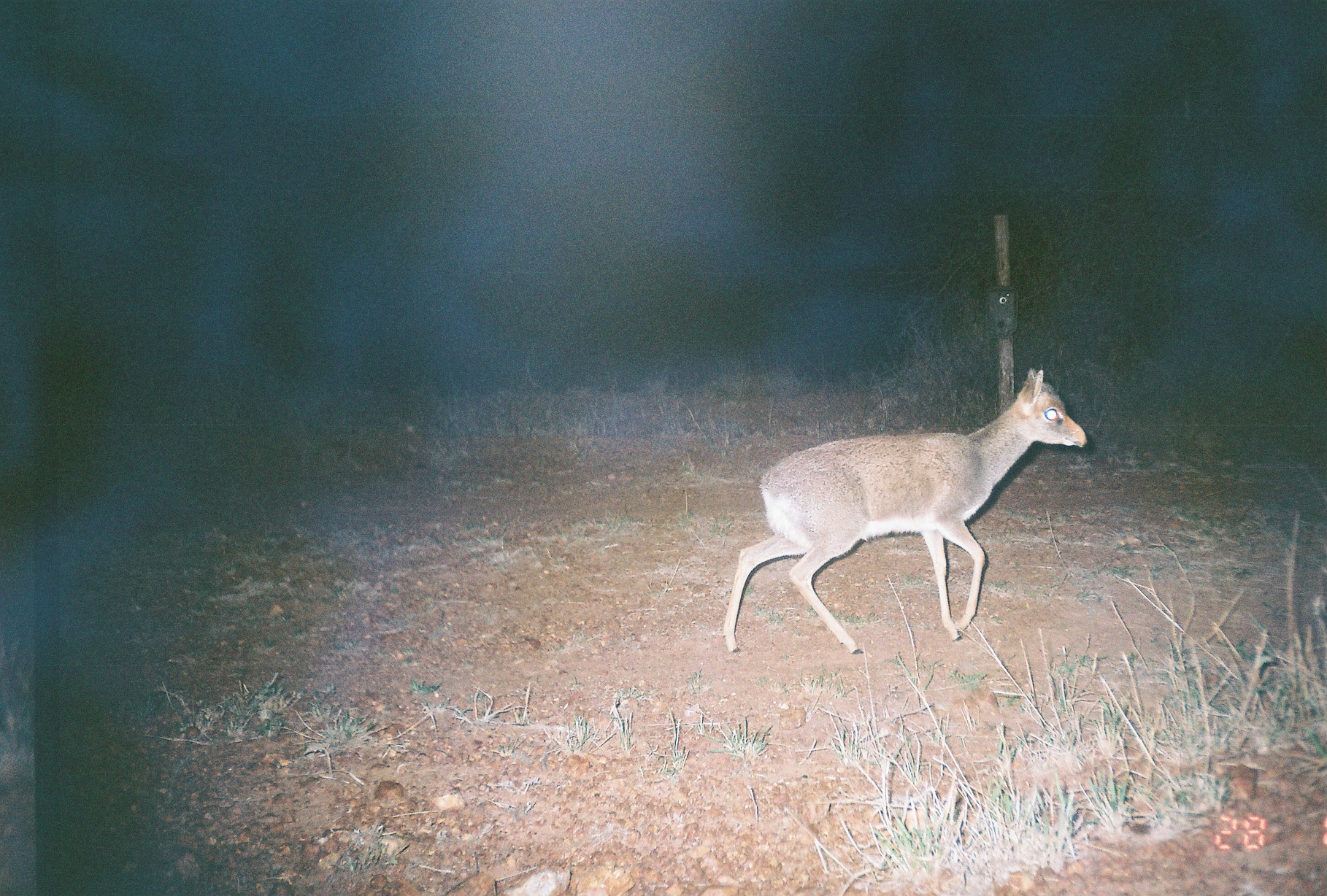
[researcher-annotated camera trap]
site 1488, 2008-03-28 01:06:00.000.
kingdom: Animalia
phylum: Chordata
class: Mammalia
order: Artiodactyla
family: Bovidae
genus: Madoqua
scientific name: Madoqua guentheri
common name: günther's dik-dik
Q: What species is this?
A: Madoqua guentheri (günther's dik-dik).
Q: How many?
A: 1.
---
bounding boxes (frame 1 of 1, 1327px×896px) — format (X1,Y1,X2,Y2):
madoqua guentheri: (721,367,1088,655)